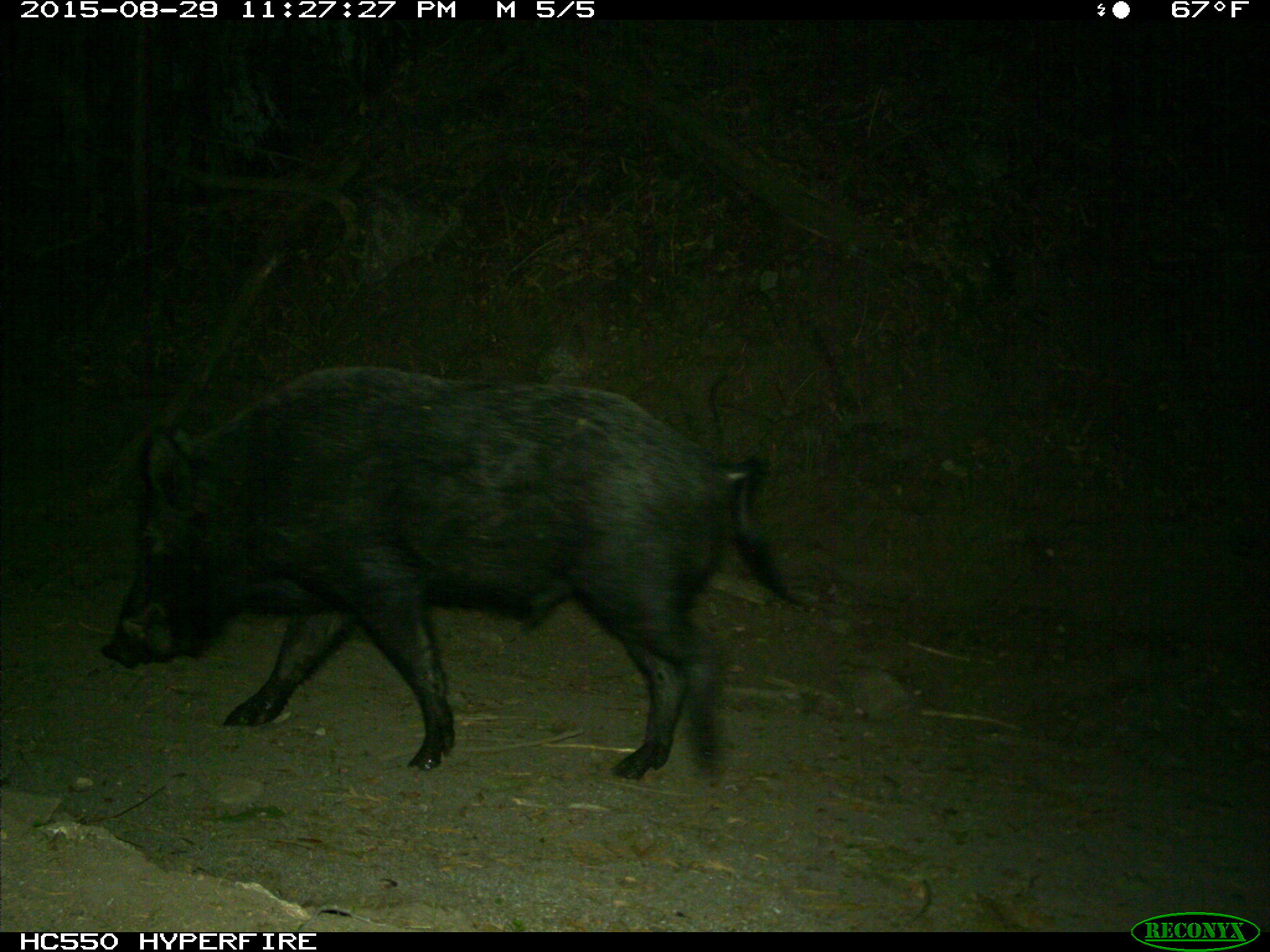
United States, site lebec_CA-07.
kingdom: Animalia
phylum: Chordata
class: Mammalia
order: Artiodactyla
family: Suidae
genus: Sus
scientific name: Sus scrofa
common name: wild boar